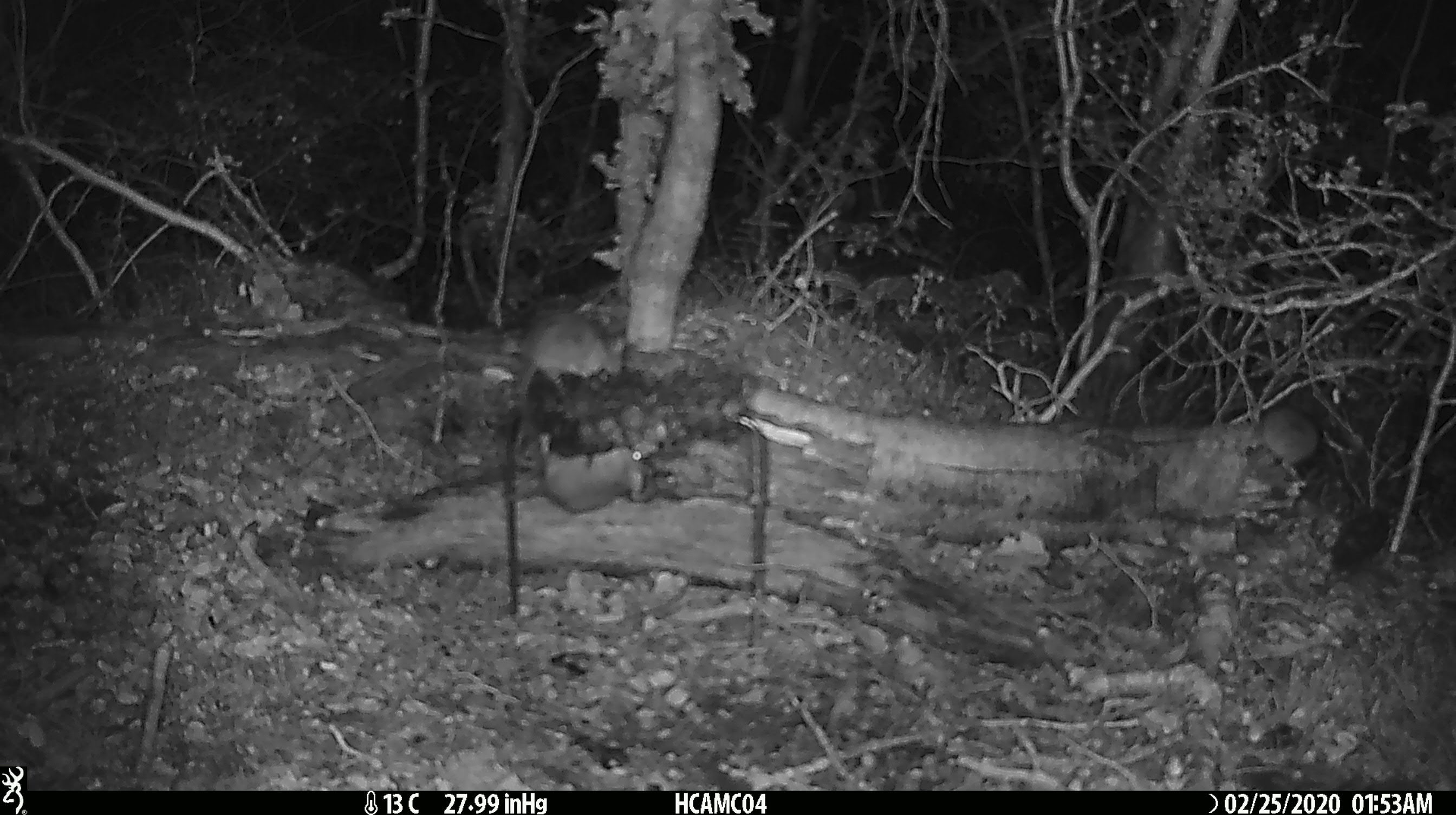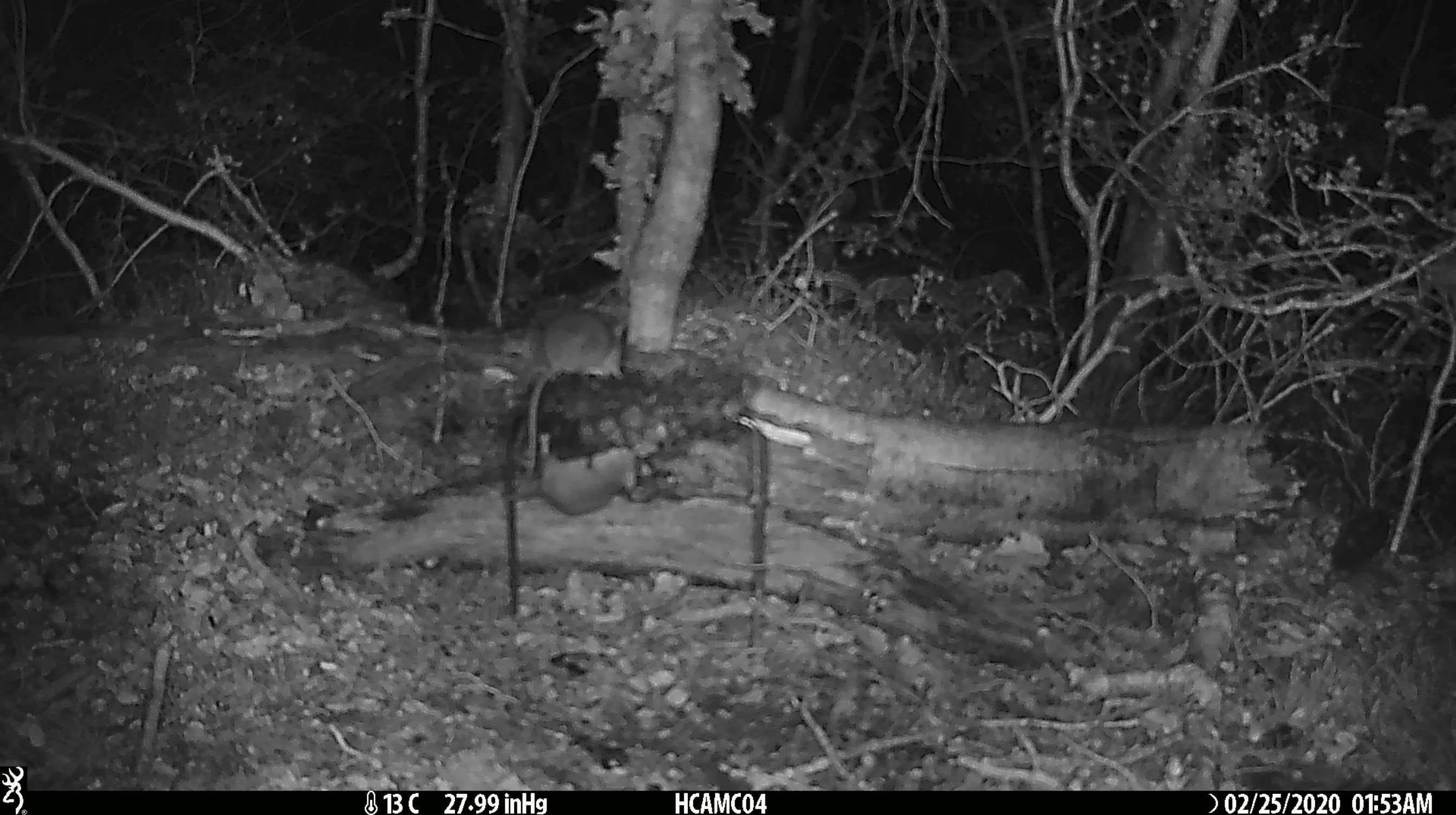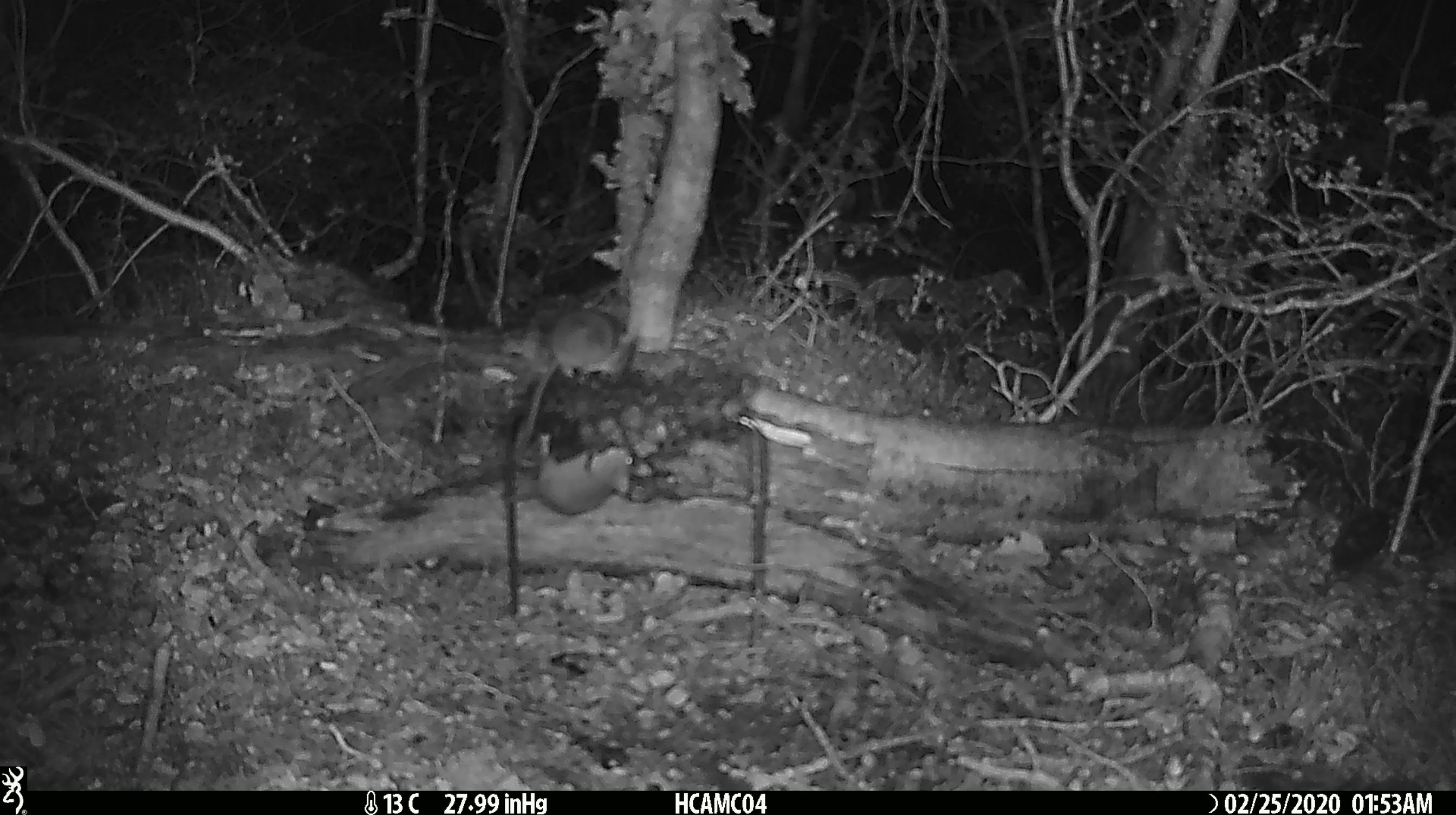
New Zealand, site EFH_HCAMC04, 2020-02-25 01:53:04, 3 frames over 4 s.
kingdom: Animalia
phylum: Chordata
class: Mammalia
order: Rodentia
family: Muridae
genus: Mus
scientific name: Mus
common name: mouse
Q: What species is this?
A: Mouse (Mus).